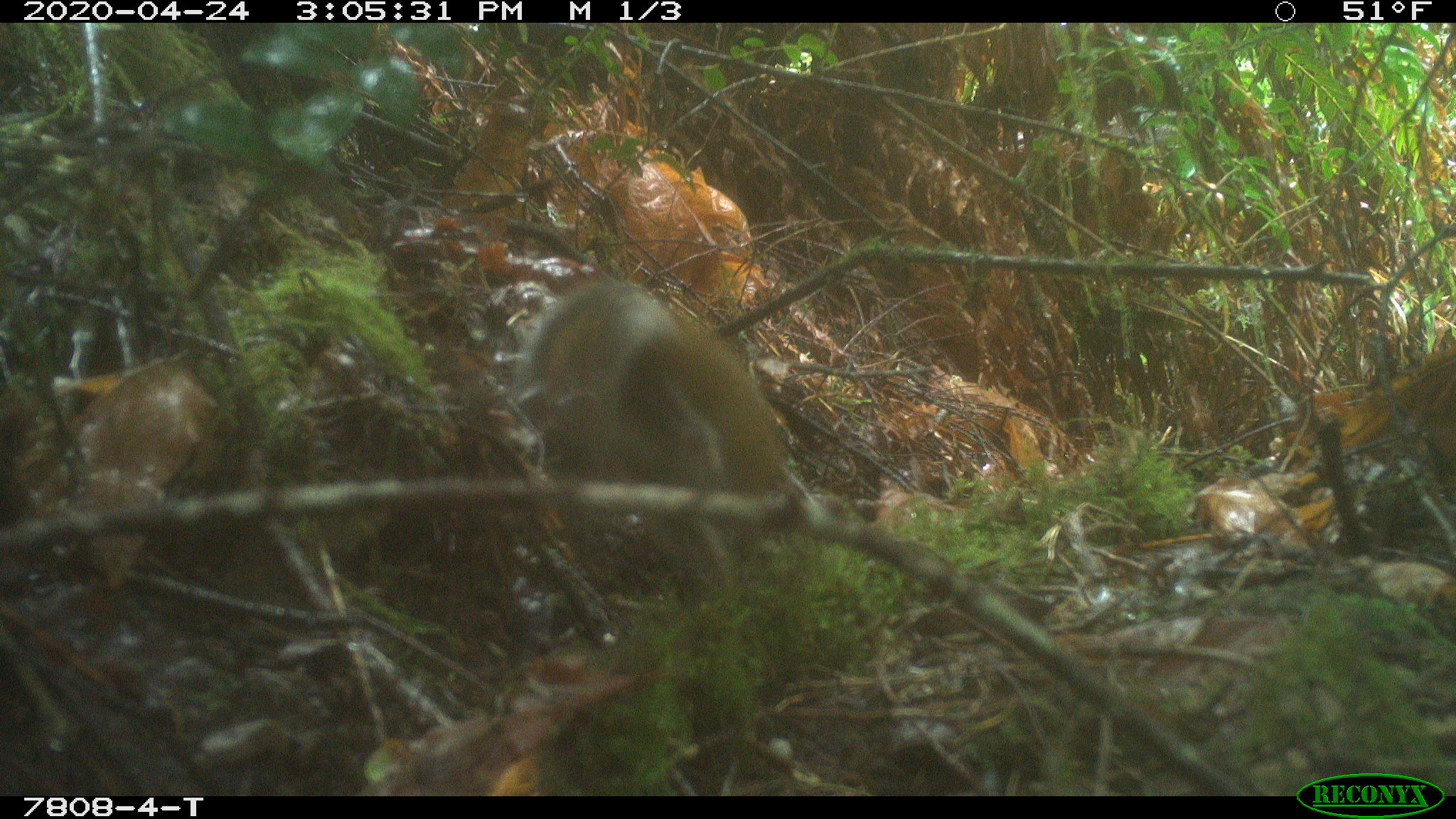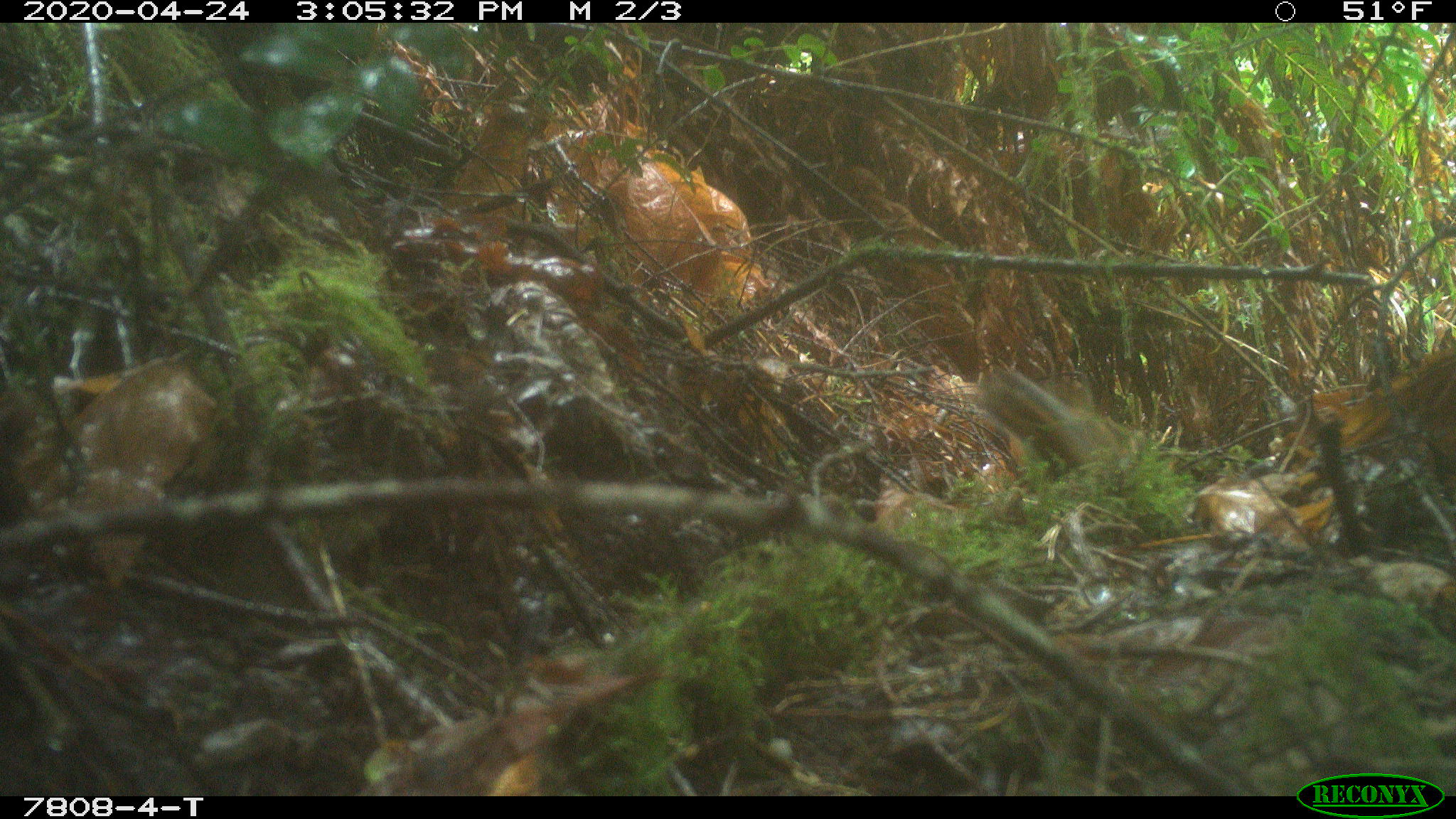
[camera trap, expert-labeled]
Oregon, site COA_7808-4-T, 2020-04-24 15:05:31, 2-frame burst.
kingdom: Animalia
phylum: Chordata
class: Mammalia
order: Rodentia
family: Sciuridae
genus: Tamiasciurus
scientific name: Tamiasciurus douglasii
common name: douglas squirrel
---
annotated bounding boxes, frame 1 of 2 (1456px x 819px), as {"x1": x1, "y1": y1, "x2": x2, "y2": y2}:
douglas squirrel: {"x1": 512, "y1": 282, "x2": 787, "y2": 584}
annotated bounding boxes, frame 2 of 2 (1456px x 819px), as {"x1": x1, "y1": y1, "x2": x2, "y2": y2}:
douglas squirrel: {"x1": 977, "y1": 373, "x2": 1131, "y2": 474}